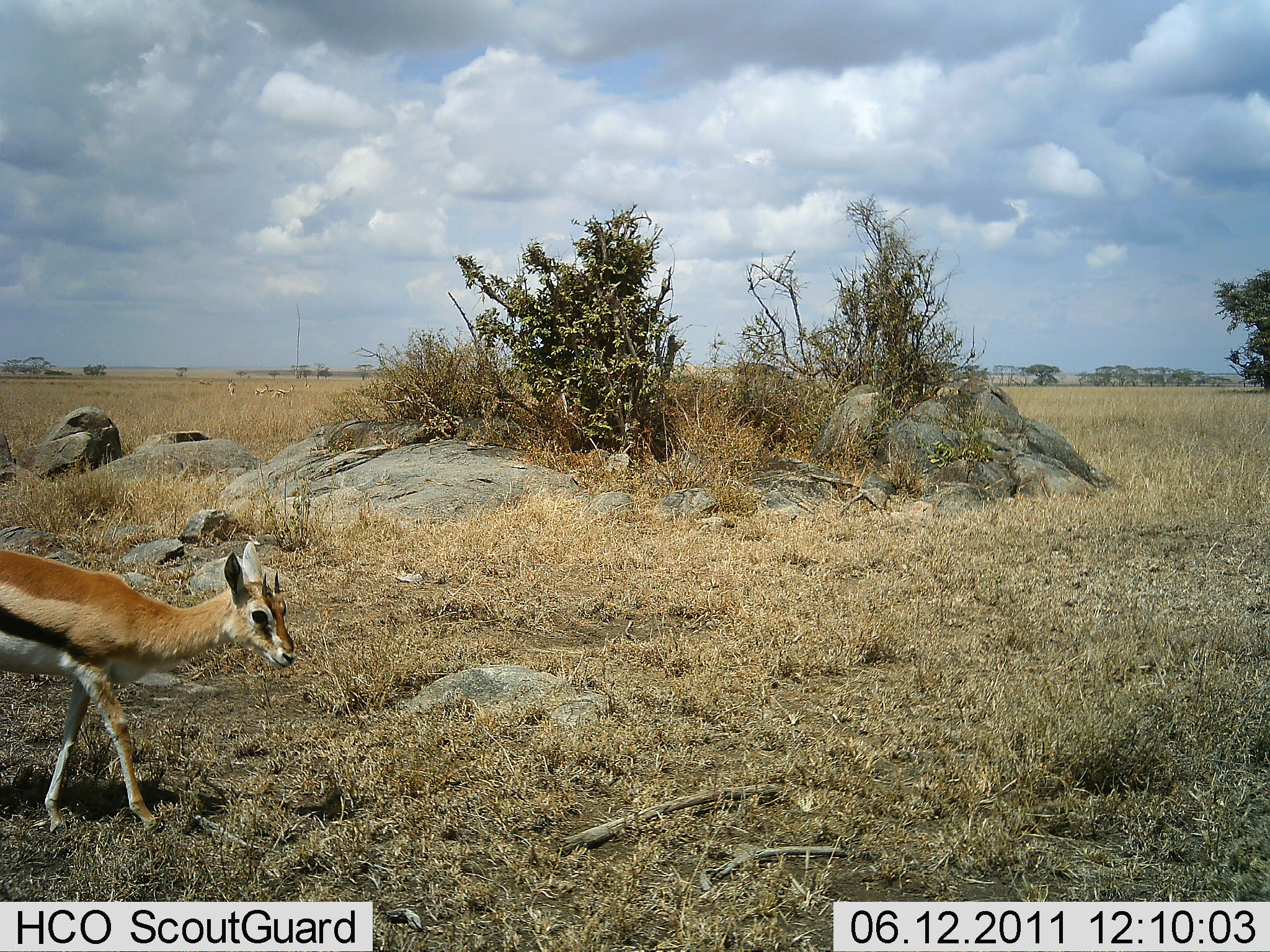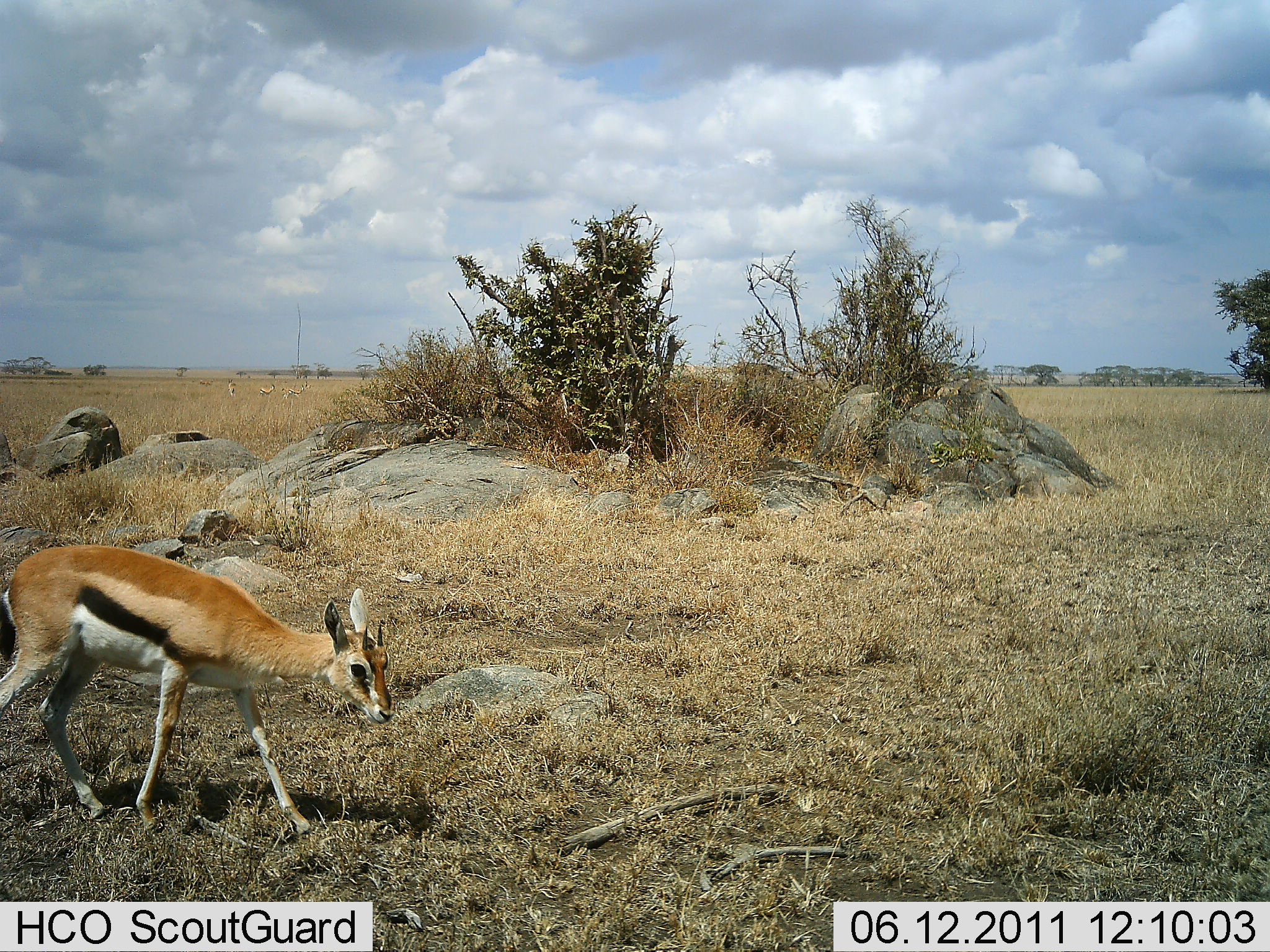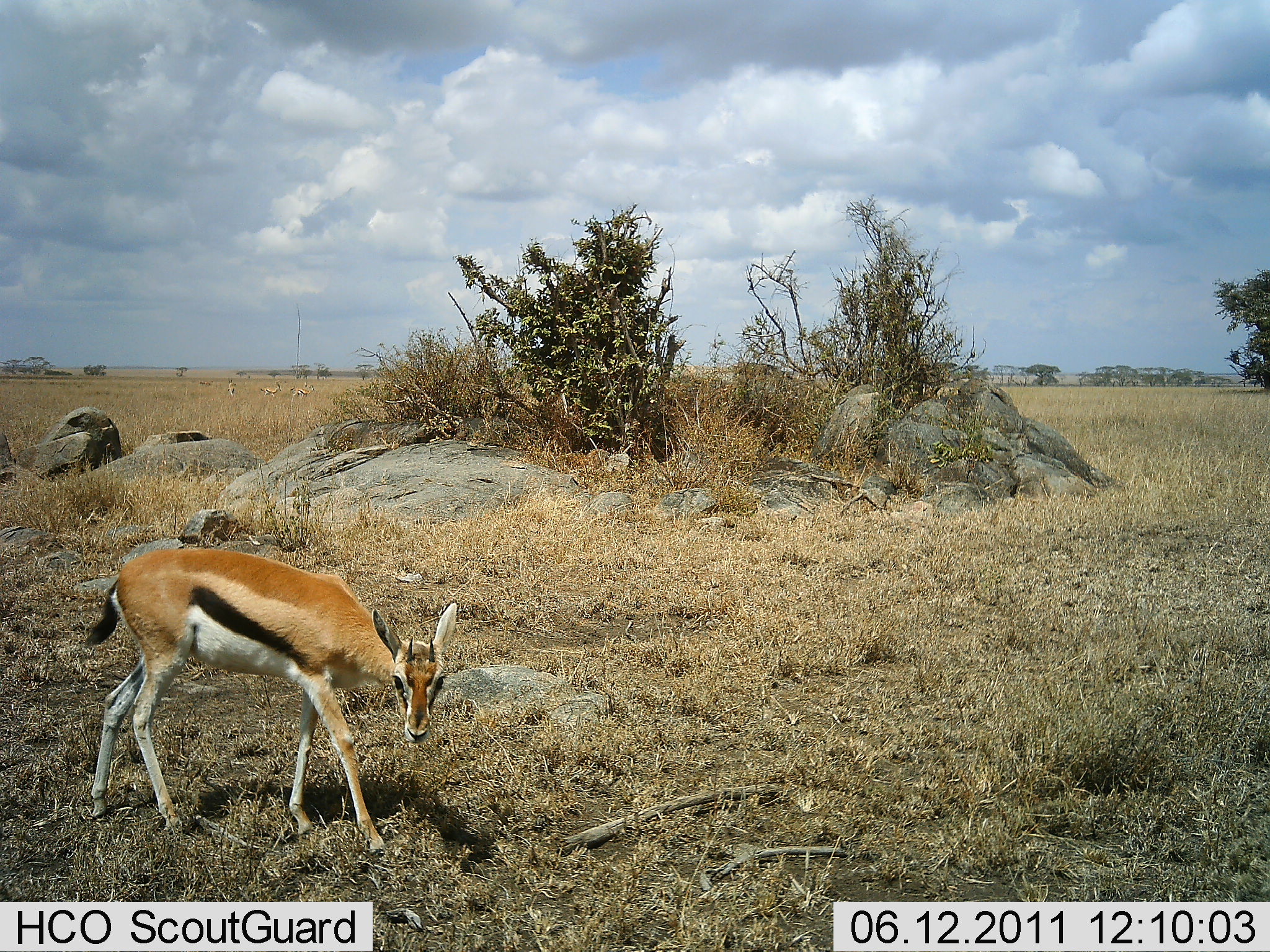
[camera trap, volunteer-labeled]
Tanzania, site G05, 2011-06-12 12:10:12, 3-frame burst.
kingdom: Animalia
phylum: Chordata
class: Mammalia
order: Artiodactyla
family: Bovidae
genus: Eudorcas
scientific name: Eudorcas thomsonii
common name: thomson's gazelle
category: gazellethomsons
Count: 1.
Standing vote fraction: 0%.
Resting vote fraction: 0%.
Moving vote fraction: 100%.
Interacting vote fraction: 0%.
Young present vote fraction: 10%.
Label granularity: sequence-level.